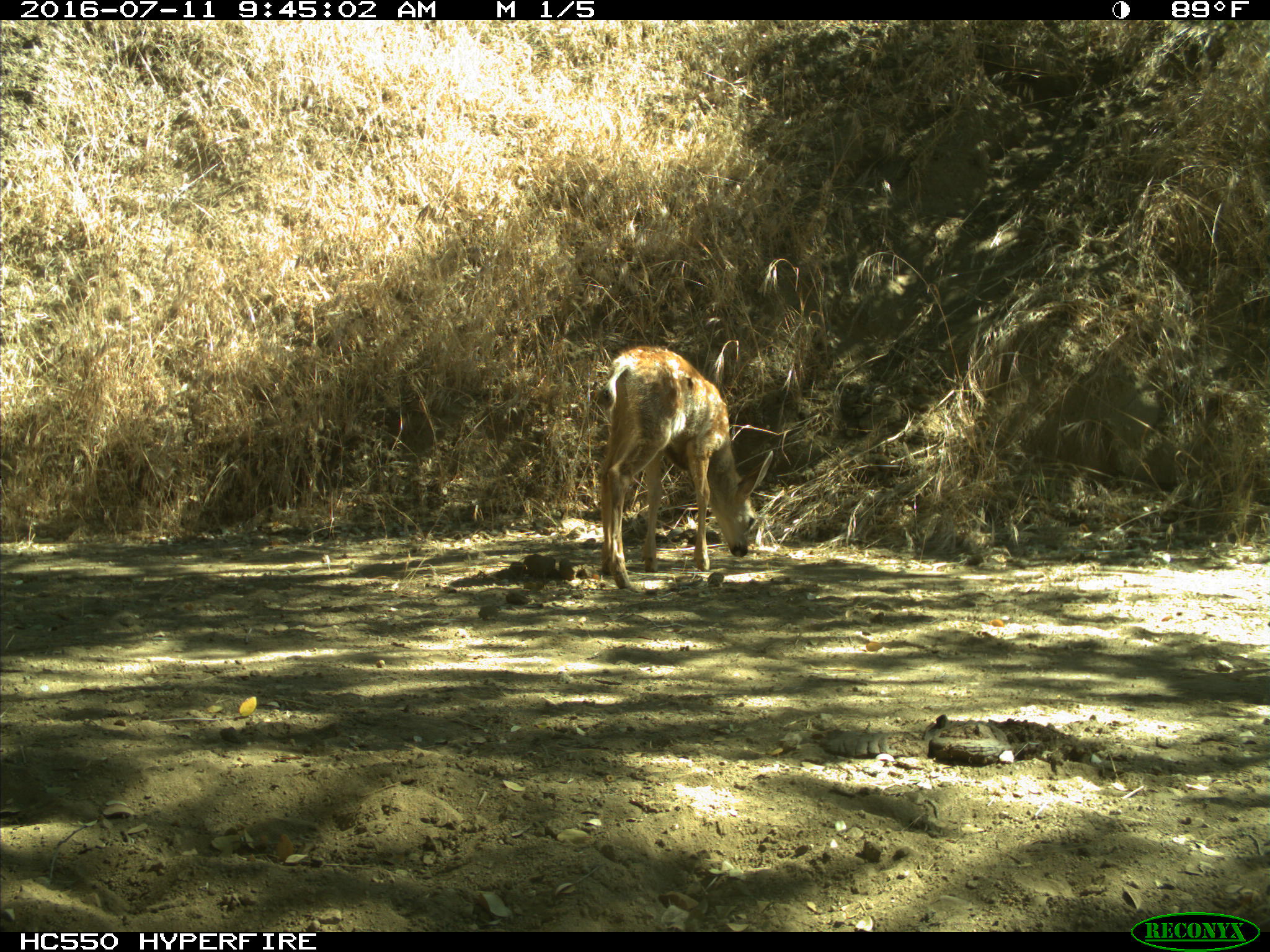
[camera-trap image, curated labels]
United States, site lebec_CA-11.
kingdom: Animalia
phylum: Chordata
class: Mammalia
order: Artiodactyla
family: Cervidae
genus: Odocoileus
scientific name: Odocoileus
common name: deer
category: unidentified deer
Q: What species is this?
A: Unidentified deer (deer) (Odocoileus).